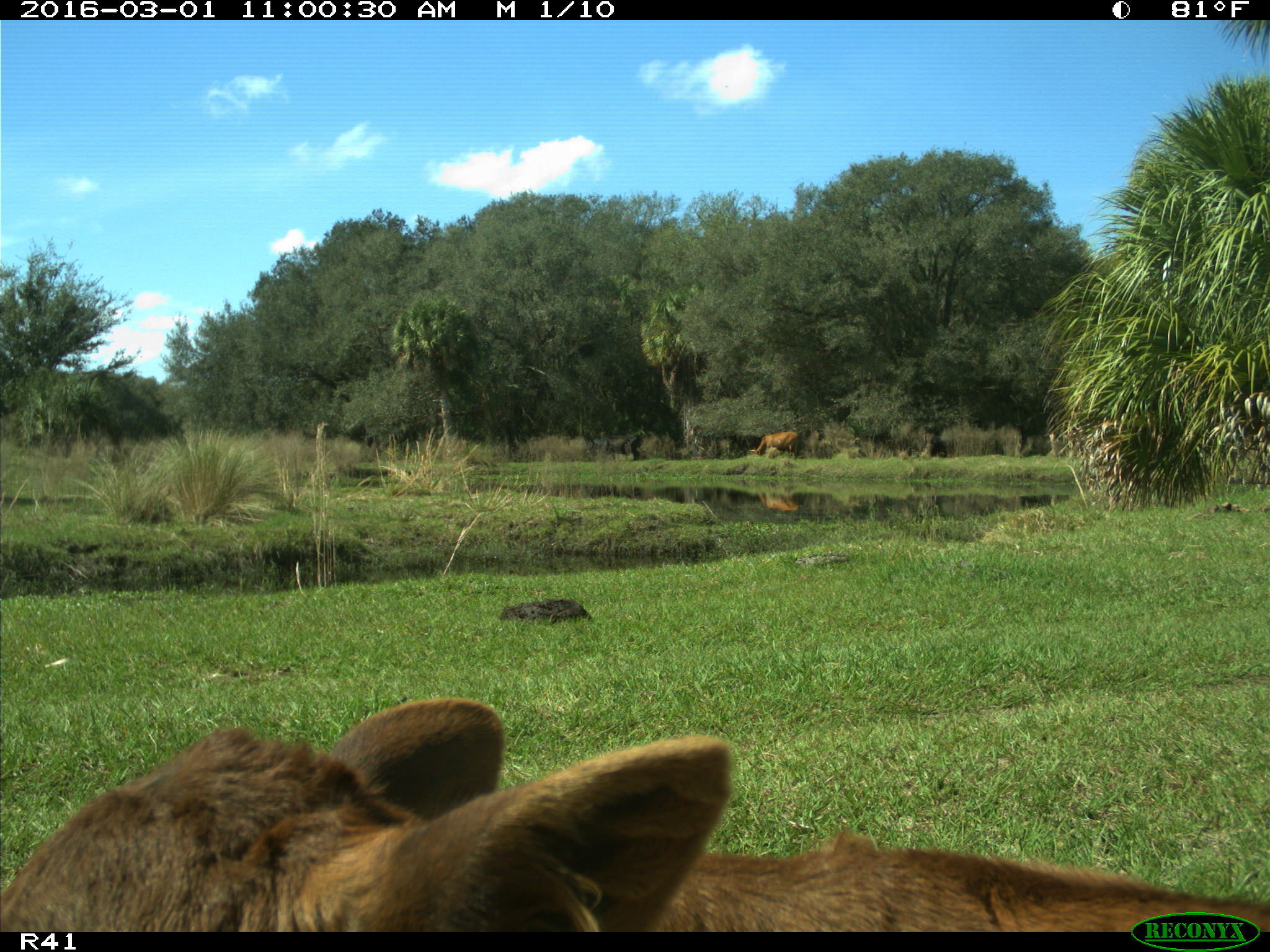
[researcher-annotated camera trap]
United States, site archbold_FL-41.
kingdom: Animalia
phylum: Chordata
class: Mammalia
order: Artiodactyla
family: Bovidae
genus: Bos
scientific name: Bos taurus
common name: domestic cow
Bos taurus (domestic cow).